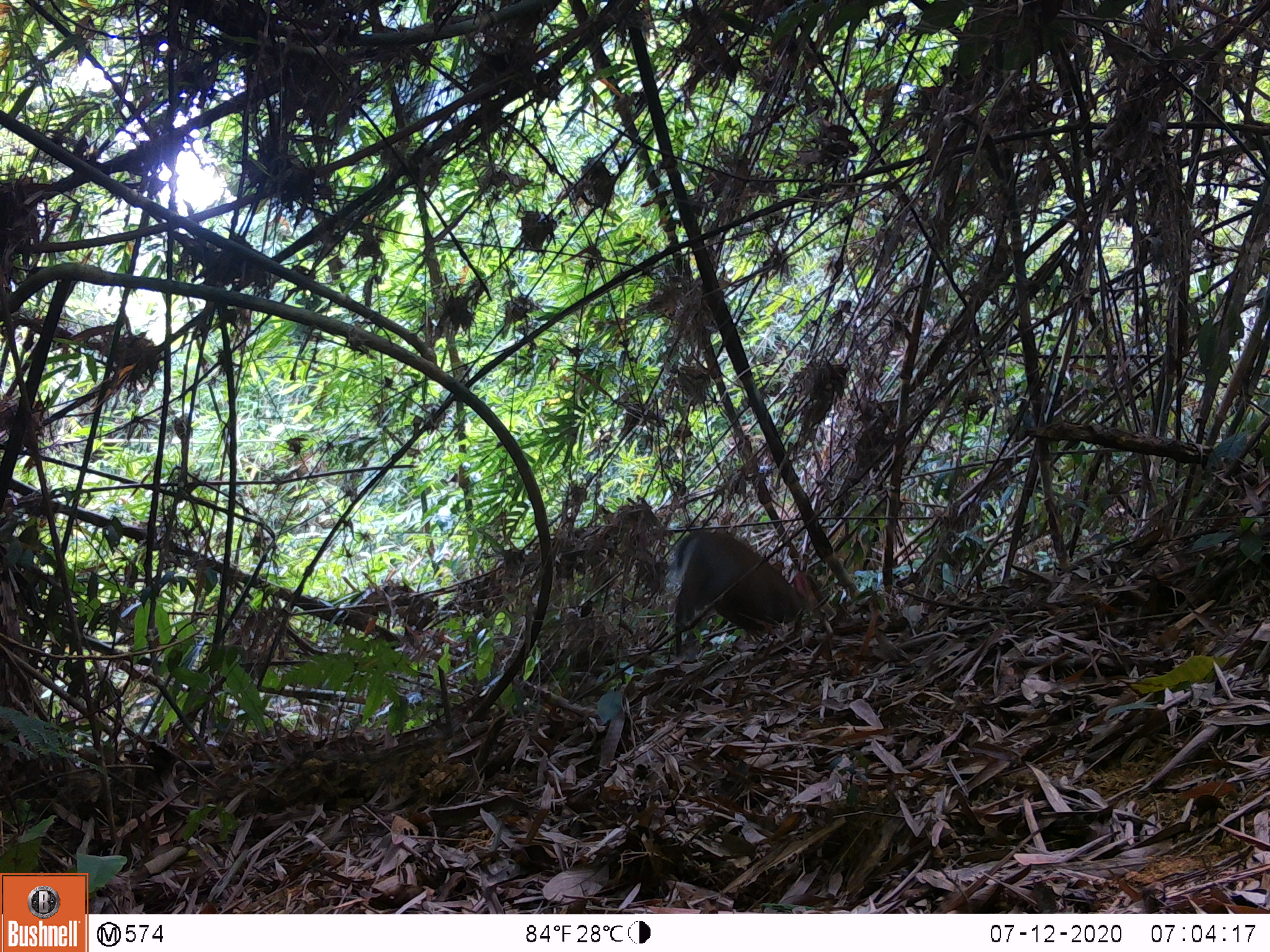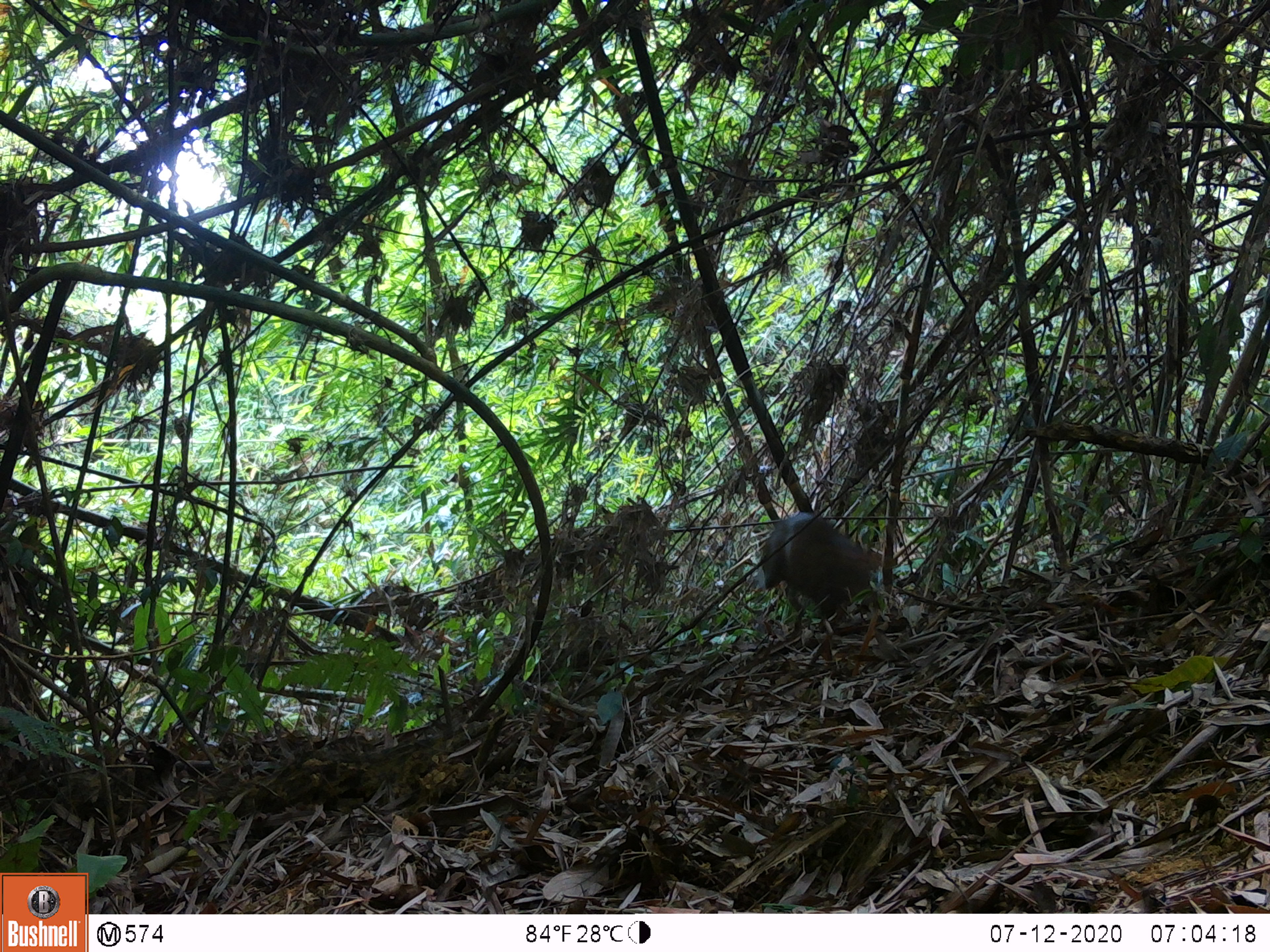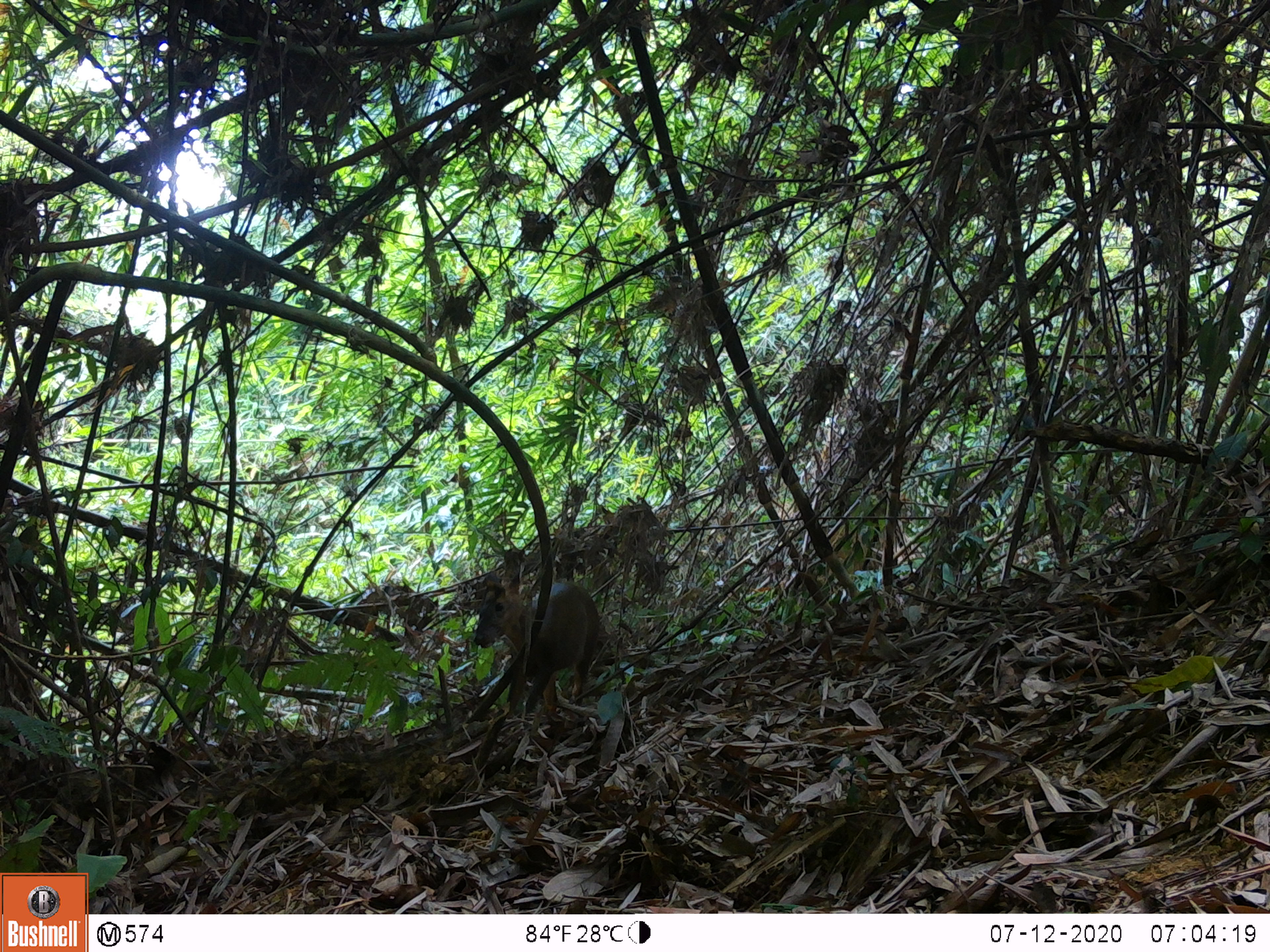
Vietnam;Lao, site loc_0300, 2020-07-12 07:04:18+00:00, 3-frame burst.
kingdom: Animalia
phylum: Chordata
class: Mammalia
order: Artiodactyla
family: Cervidae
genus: Muntiacus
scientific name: Muntiacus rooseveltorum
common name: roosevelt's muntjac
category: roosevelts muntjac group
Roosevelts muntjac group (roosevelt's muntjac) (Muntiacus rooseveltorum). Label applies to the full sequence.